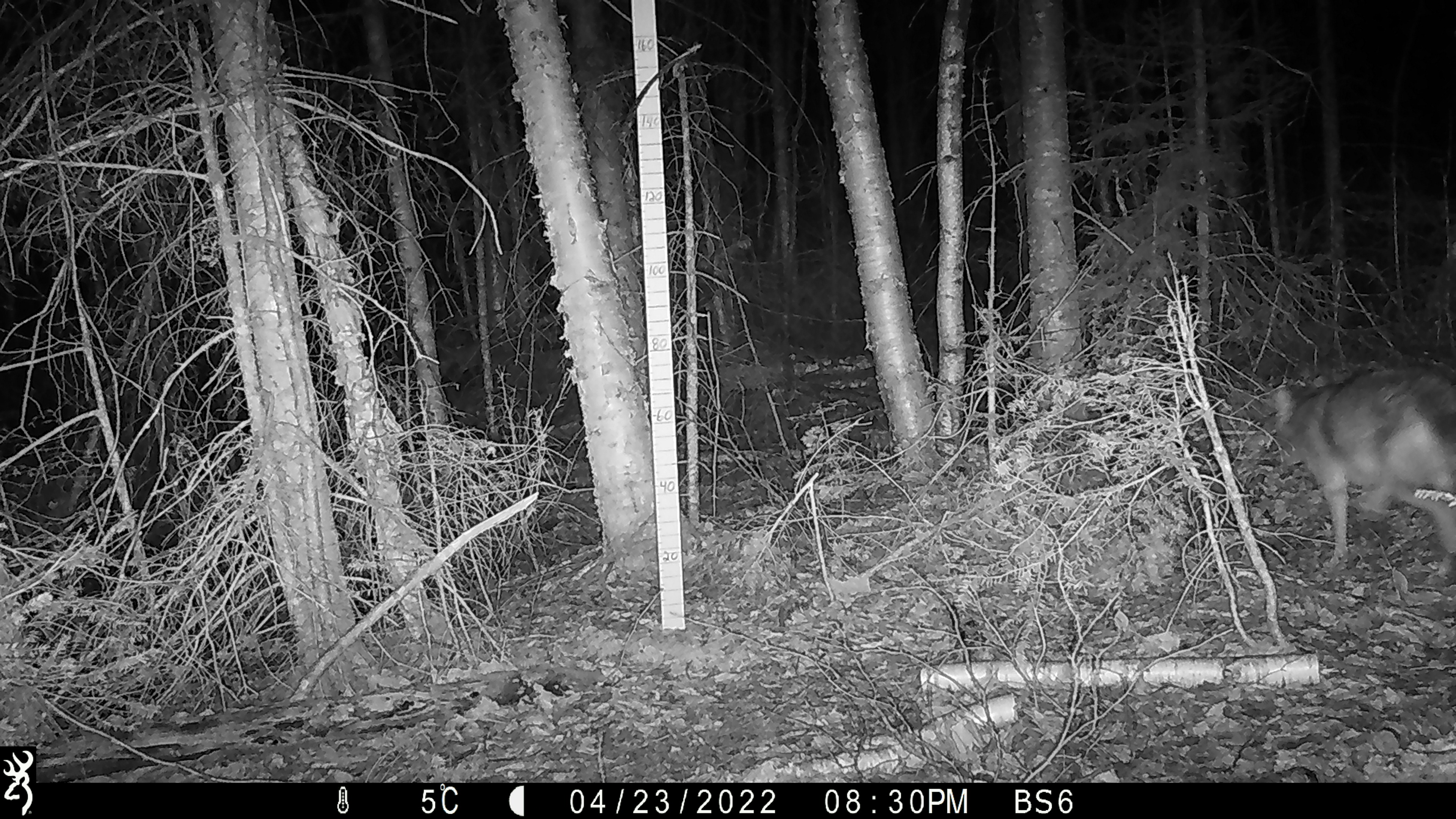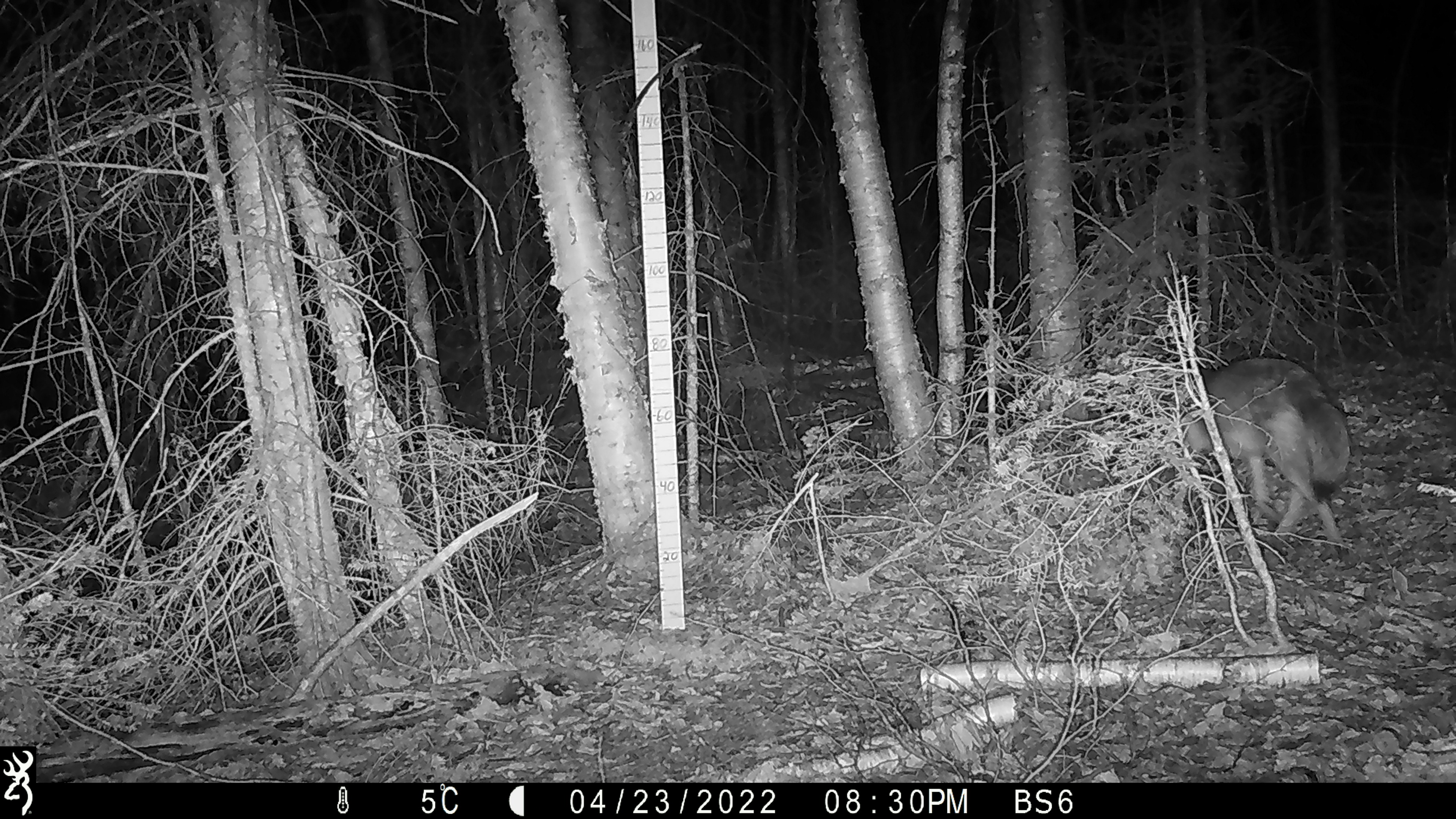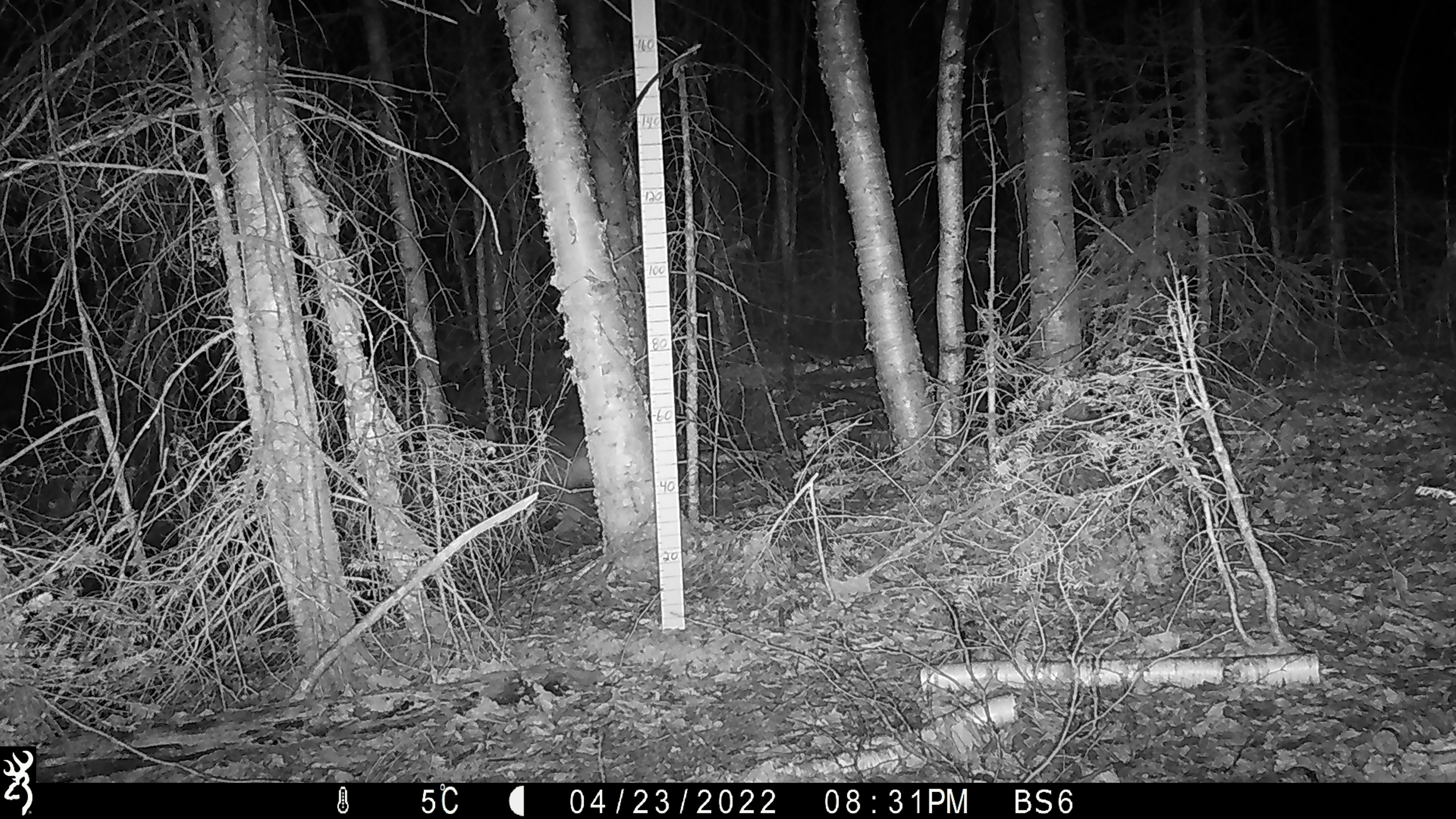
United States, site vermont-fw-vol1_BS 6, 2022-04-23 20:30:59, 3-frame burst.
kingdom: Animalia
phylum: Chordata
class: Mammalia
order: Carnivora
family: Canidae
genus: Canis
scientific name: Canis latrans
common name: coyote